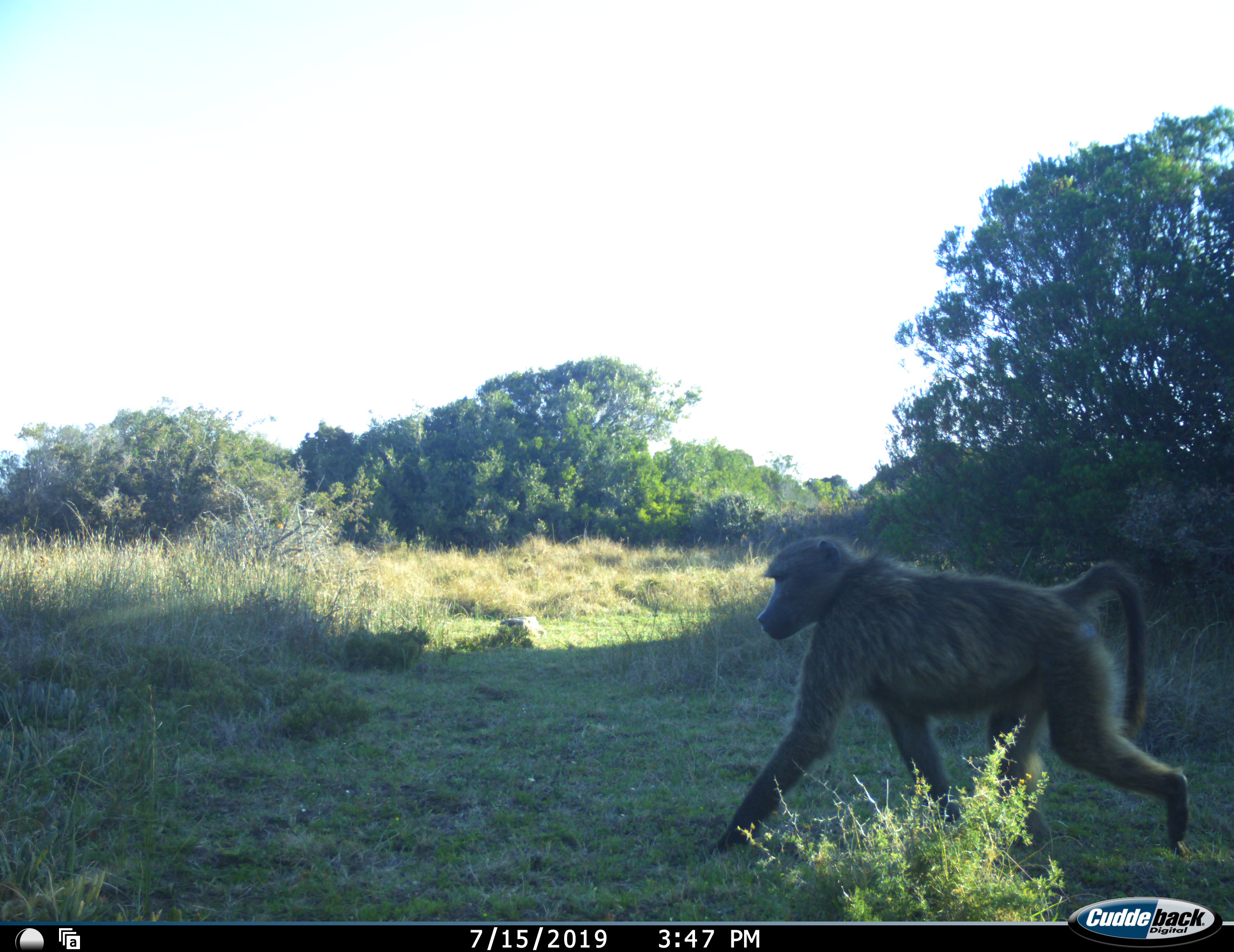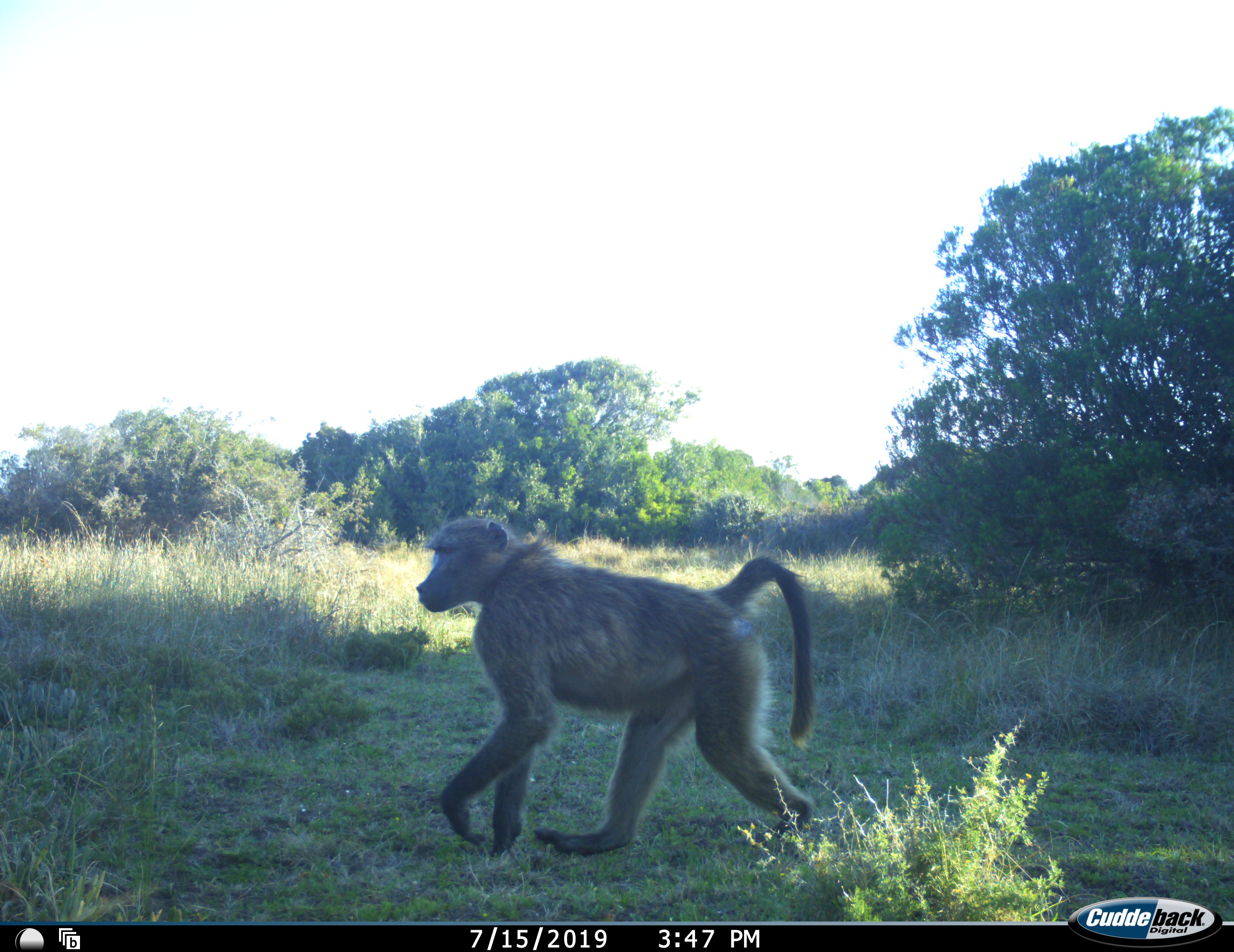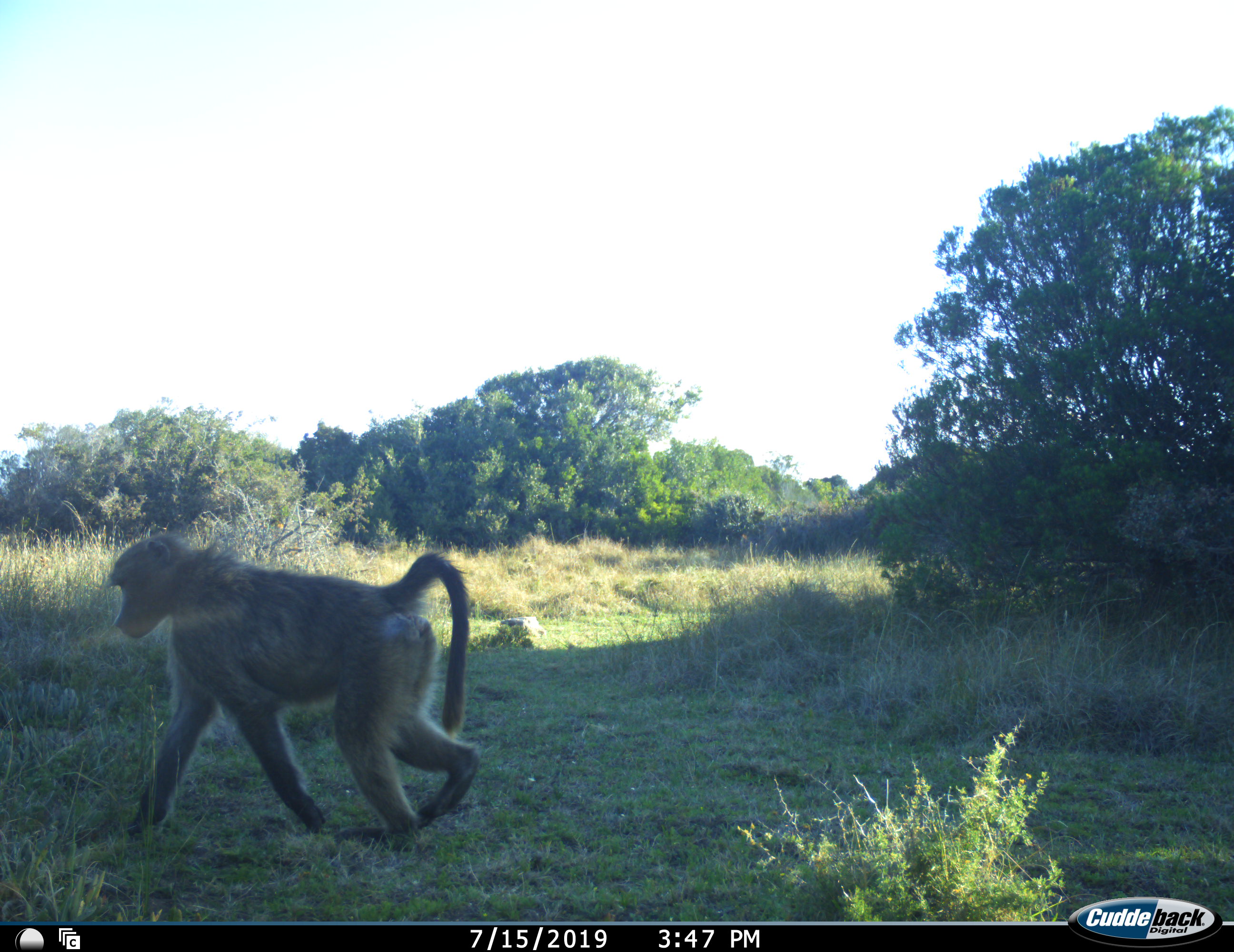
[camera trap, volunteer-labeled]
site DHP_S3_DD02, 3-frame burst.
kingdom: Animalia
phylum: Chordata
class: Mammalia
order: Primates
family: Cercopithecidae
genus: Papio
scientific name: Papio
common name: baboon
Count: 1.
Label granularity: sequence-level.